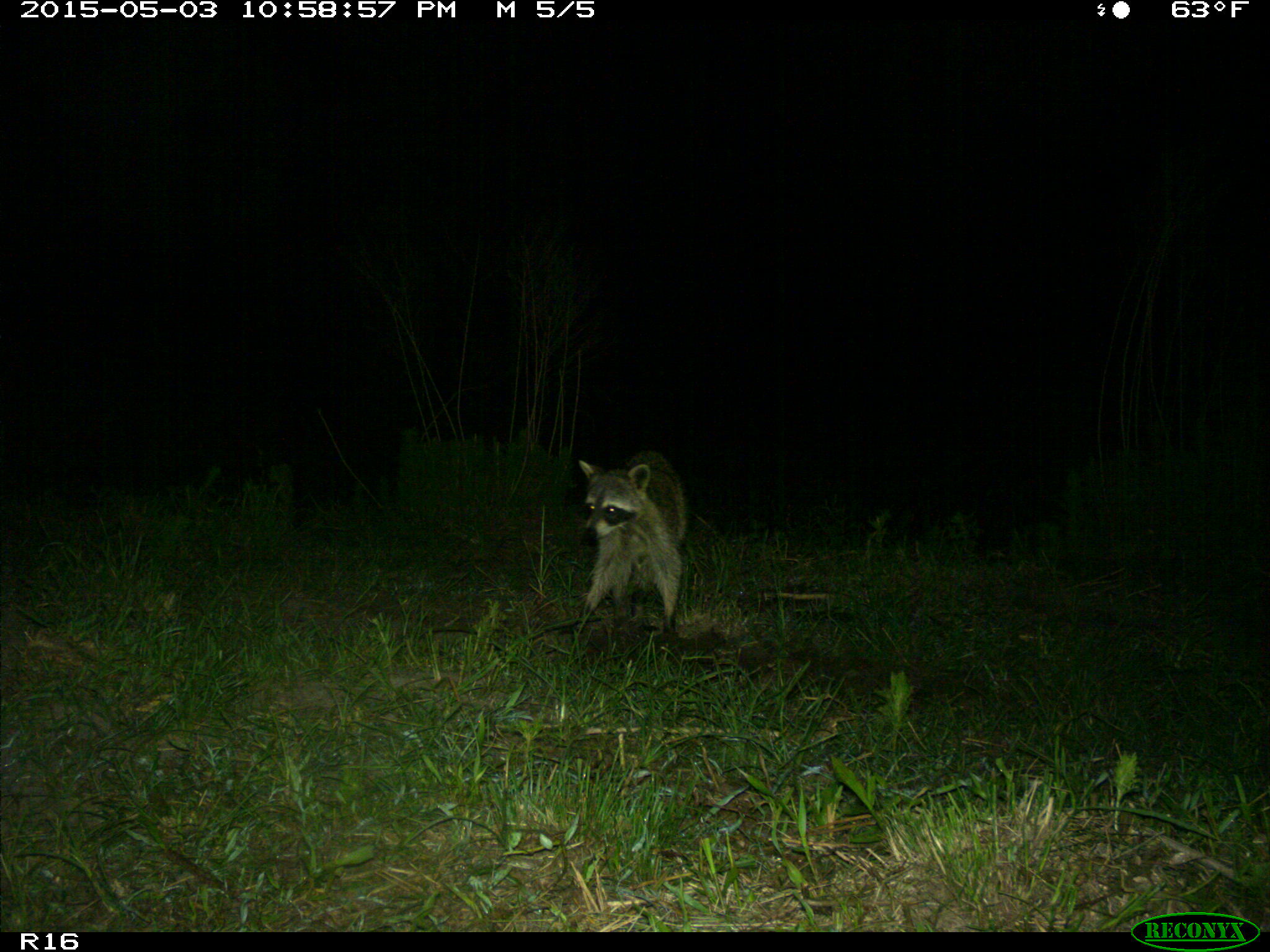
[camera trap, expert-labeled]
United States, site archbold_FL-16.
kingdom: Animalia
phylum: Chordata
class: Mammalia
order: Carnivora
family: Procyonidae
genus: Procyon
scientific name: Procyon lotor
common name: common raccoon